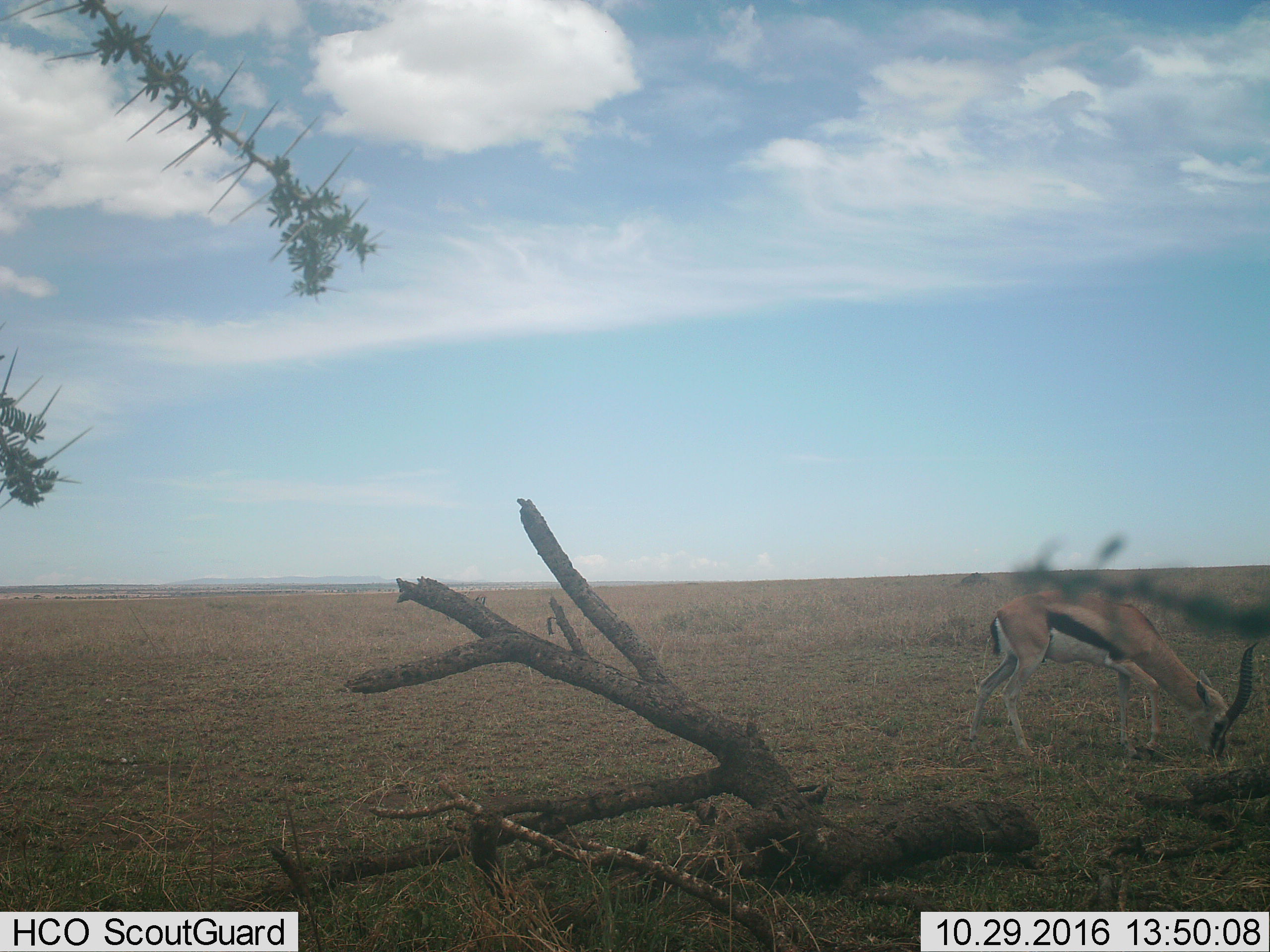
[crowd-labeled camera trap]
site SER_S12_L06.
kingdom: Animalia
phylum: Chordata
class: Mammalia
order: Artiodactyla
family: Bovidae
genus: Eudorcas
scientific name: Eudorcas thomsonii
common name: thomson's gazelle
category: gazellethomsons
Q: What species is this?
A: Gazellethomsons (thomson's gazelle) (Eudorcas thomsonii).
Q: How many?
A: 1.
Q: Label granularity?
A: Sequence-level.